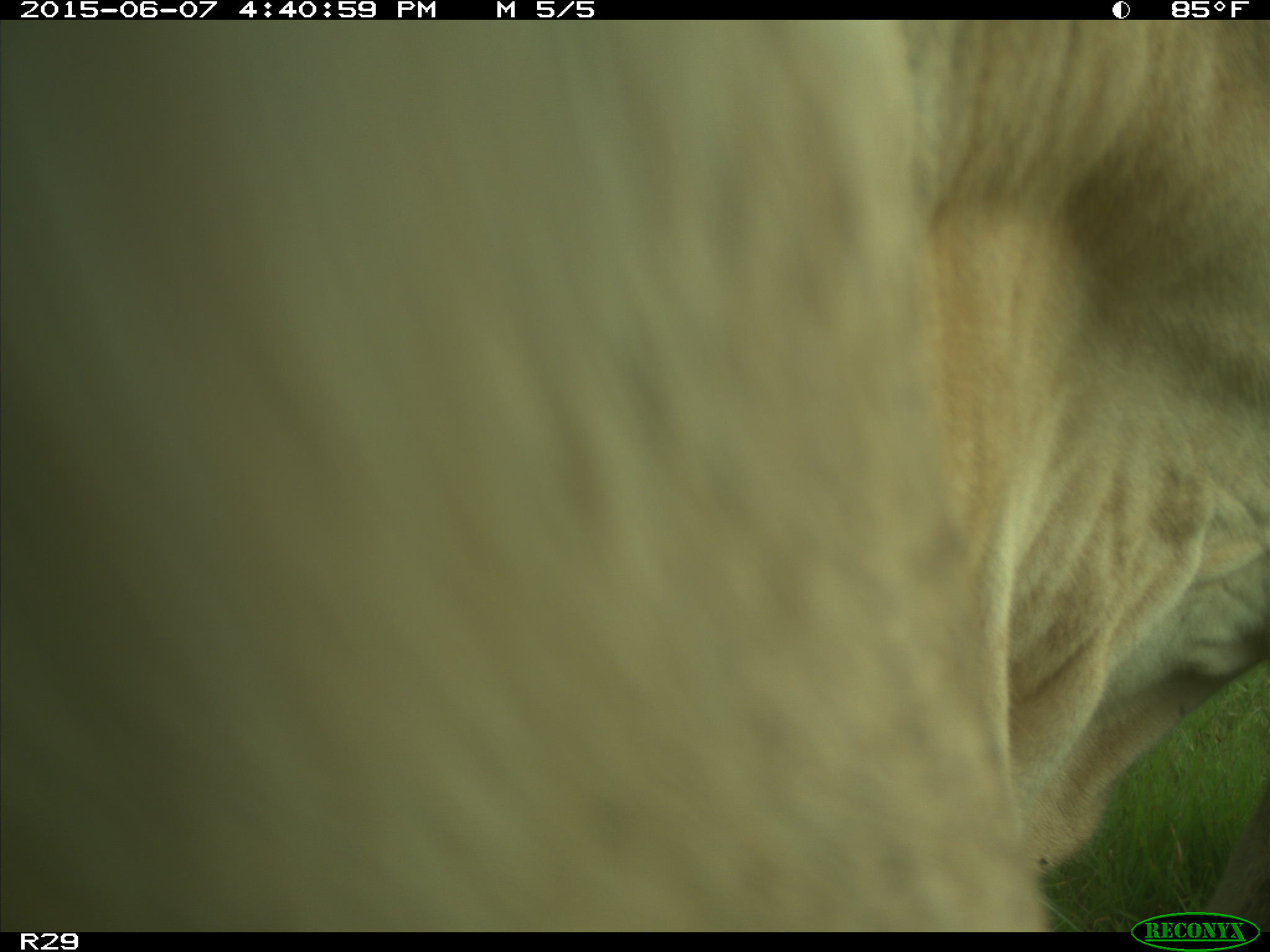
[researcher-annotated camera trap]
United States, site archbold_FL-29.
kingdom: Animalia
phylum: Chordata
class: Mammalia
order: Artiodactyla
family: Bovidae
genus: Bos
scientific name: Bos taurus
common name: domestic cow